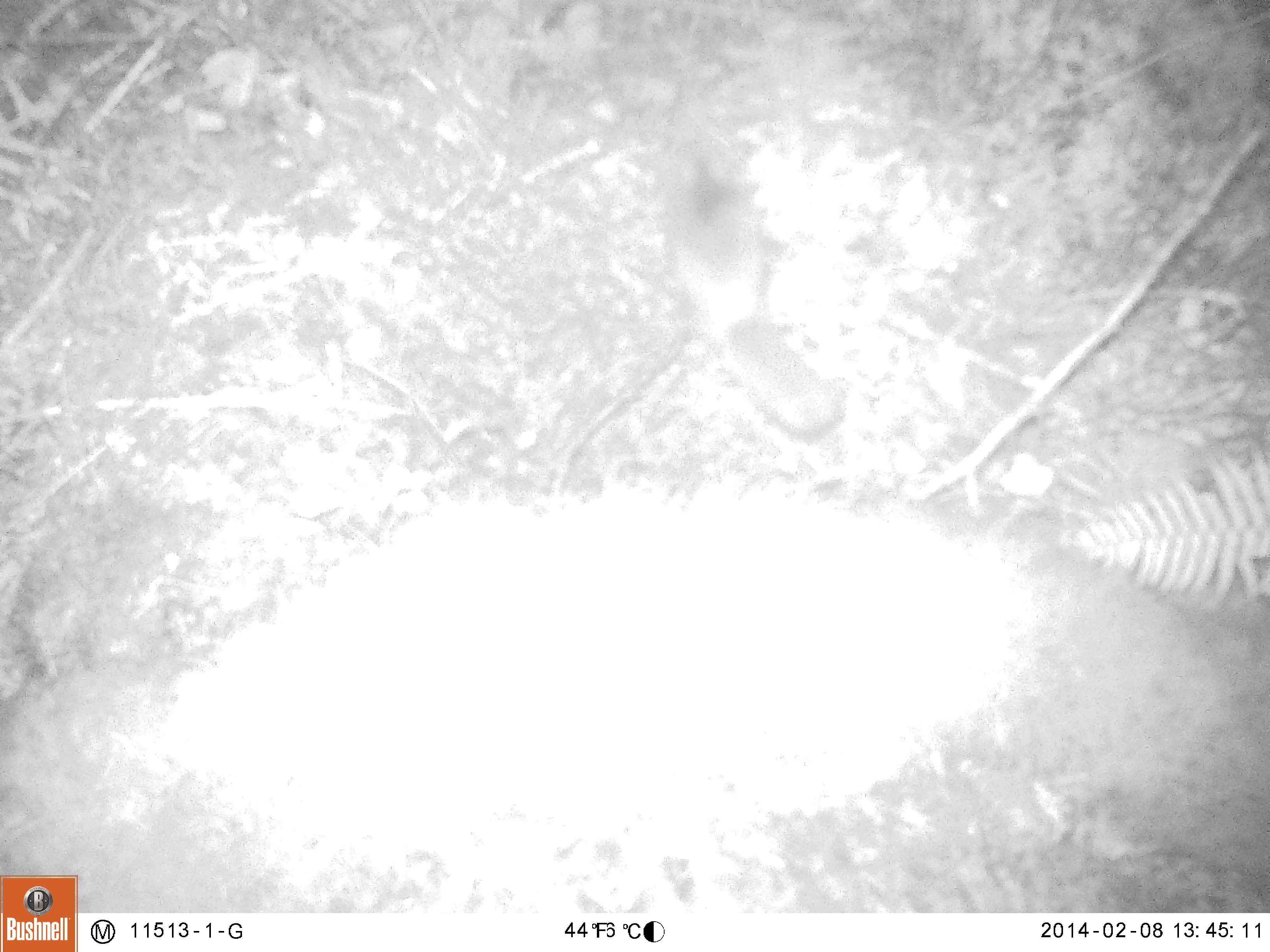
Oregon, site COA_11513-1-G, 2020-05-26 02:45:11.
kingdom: Animalia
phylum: Chordata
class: Mammalia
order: Rodentia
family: Sciuridae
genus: Glaucomys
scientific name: Glaucomys oregonensis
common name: humboldt's flying squirrel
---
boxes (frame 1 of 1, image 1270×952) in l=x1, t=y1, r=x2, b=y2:
humboldt's flying squirrel: l=638, t=130, r=857, b=451